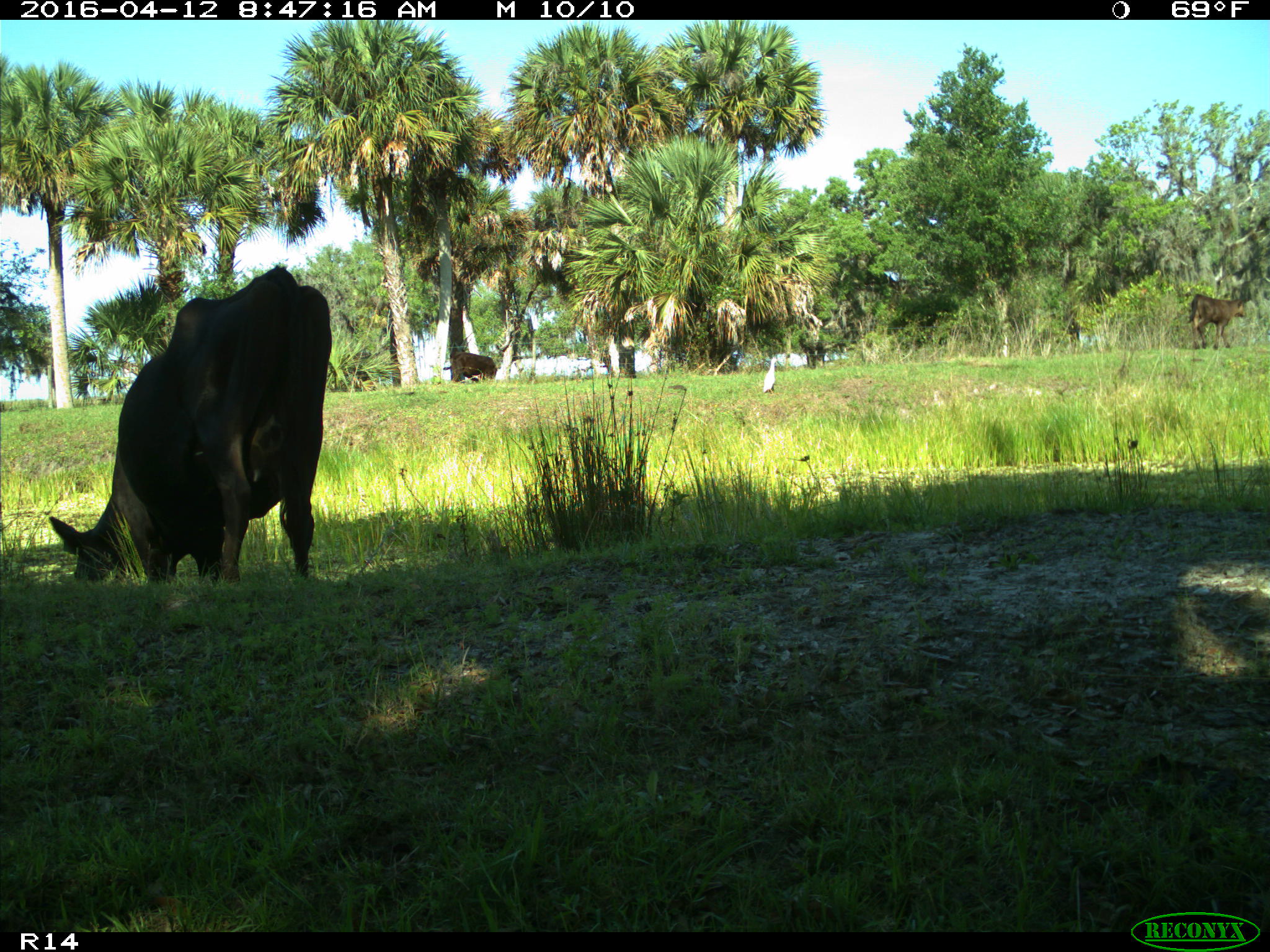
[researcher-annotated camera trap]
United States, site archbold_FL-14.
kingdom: Animalia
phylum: Chordata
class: Mammalia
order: Artiodactyla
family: Bovidae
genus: Bos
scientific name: Bos taurus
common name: domestic cow